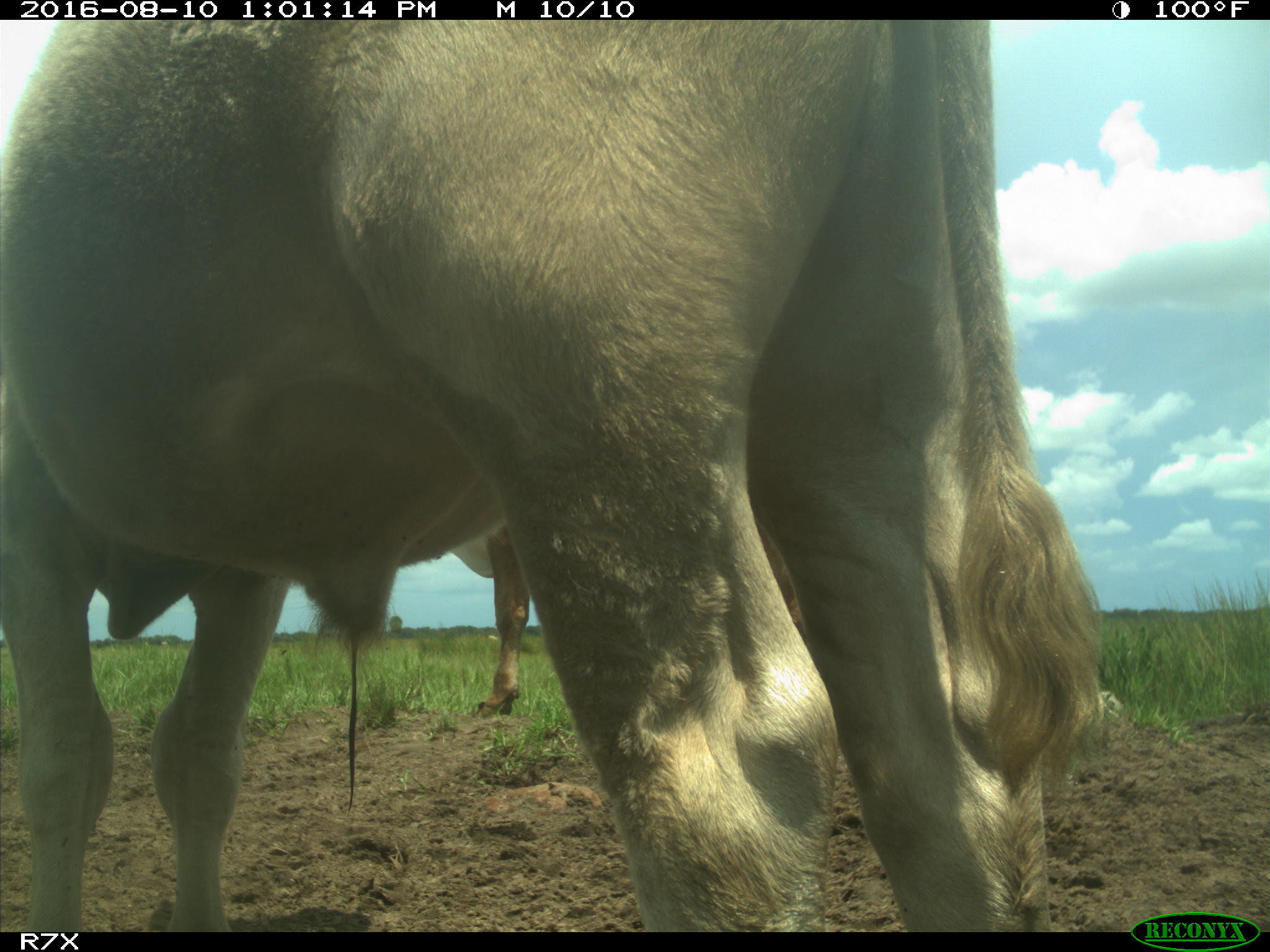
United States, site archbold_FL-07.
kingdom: Animalia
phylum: Chordata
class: Mammalia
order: Artiodactyla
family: Bovidae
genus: Bos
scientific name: Bos taurus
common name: domestic cow